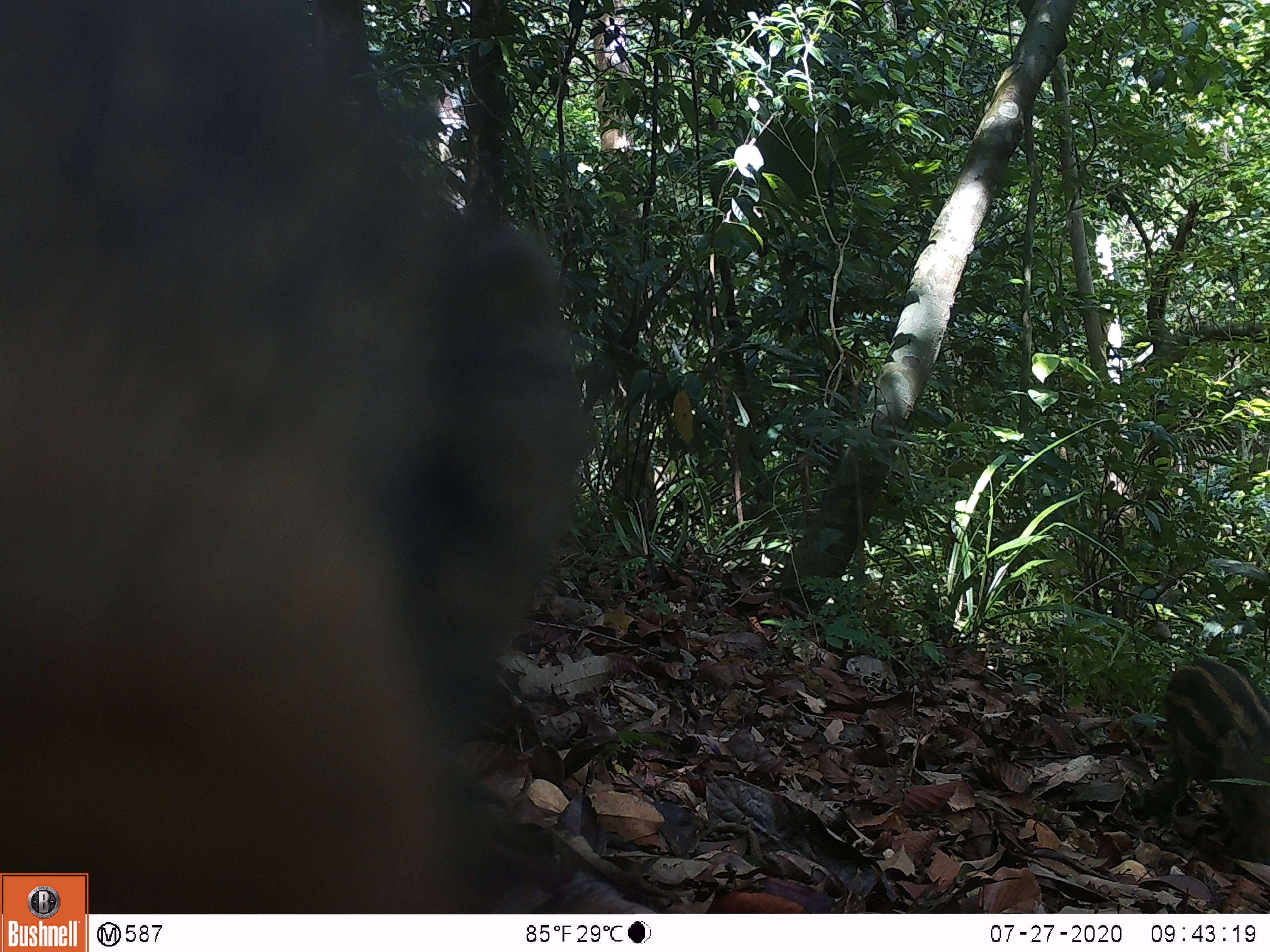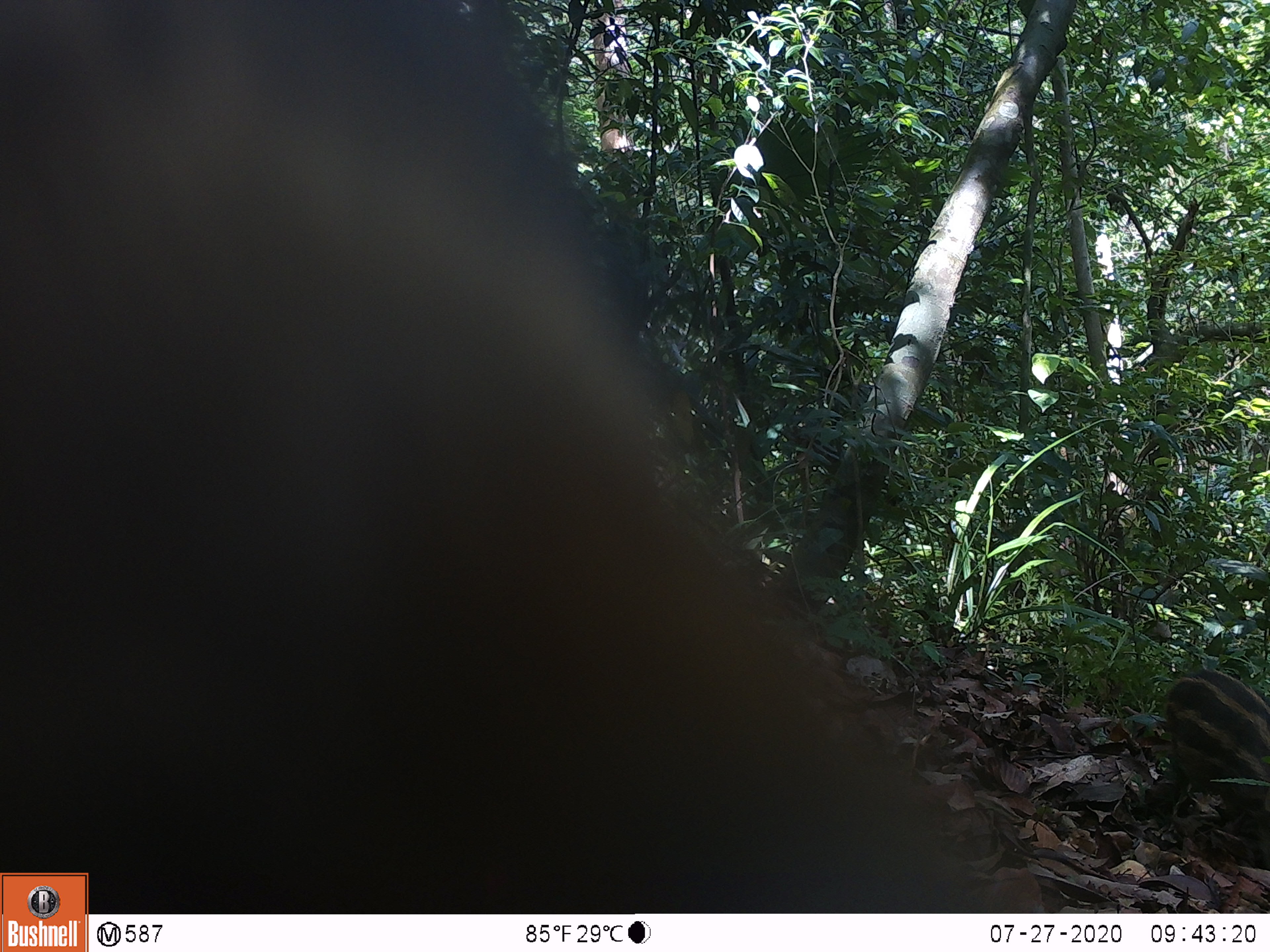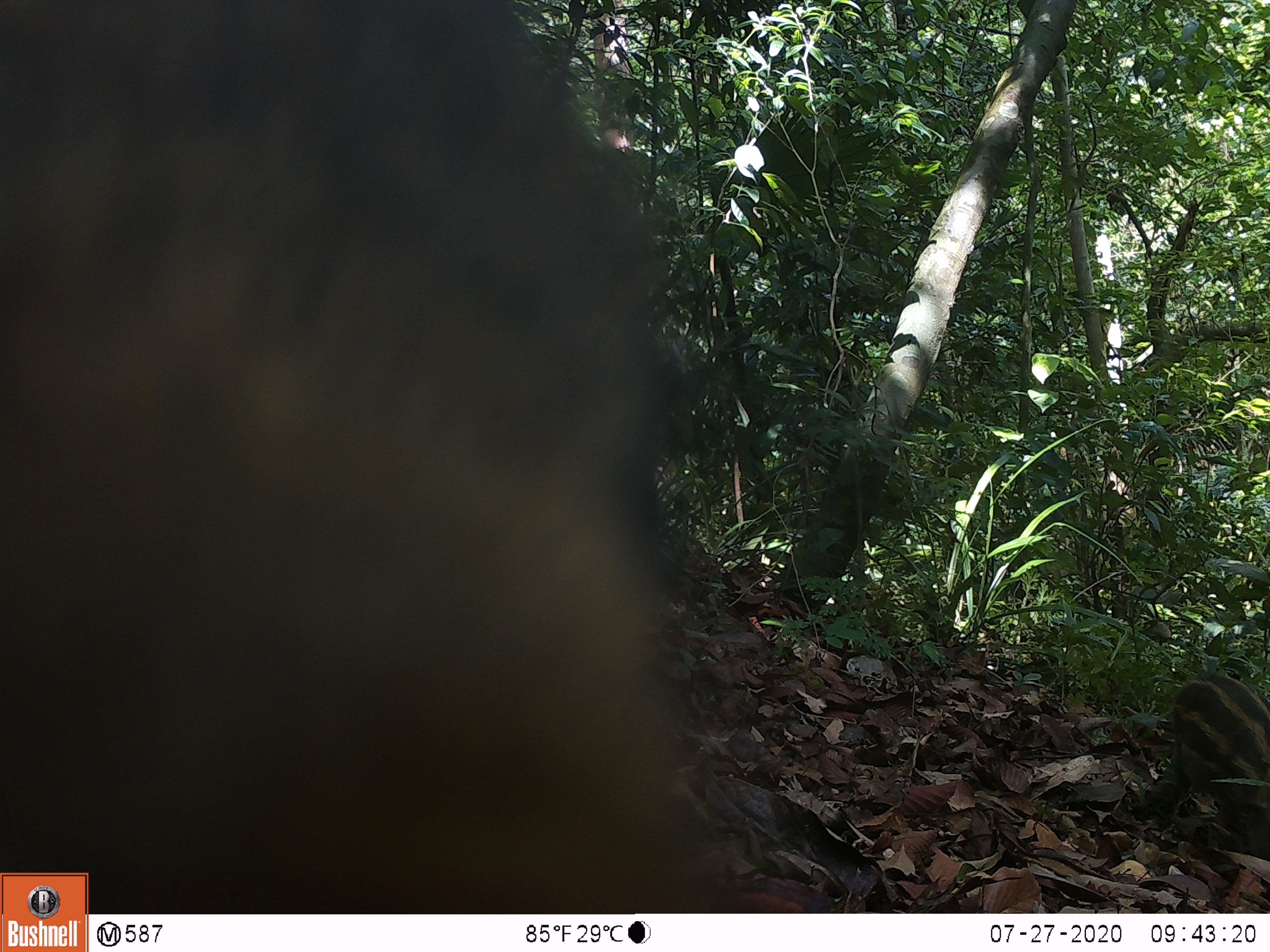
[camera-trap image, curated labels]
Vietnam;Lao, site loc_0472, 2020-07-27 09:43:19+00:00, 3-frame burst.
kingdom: Animalia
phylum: Chordata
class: Mammalia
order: Artiodactyla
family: Suidae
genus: Sus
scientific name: Sus scrofa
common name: eurasian wild pig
Eurasian wild pig (Sus scrofa). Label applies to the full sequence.